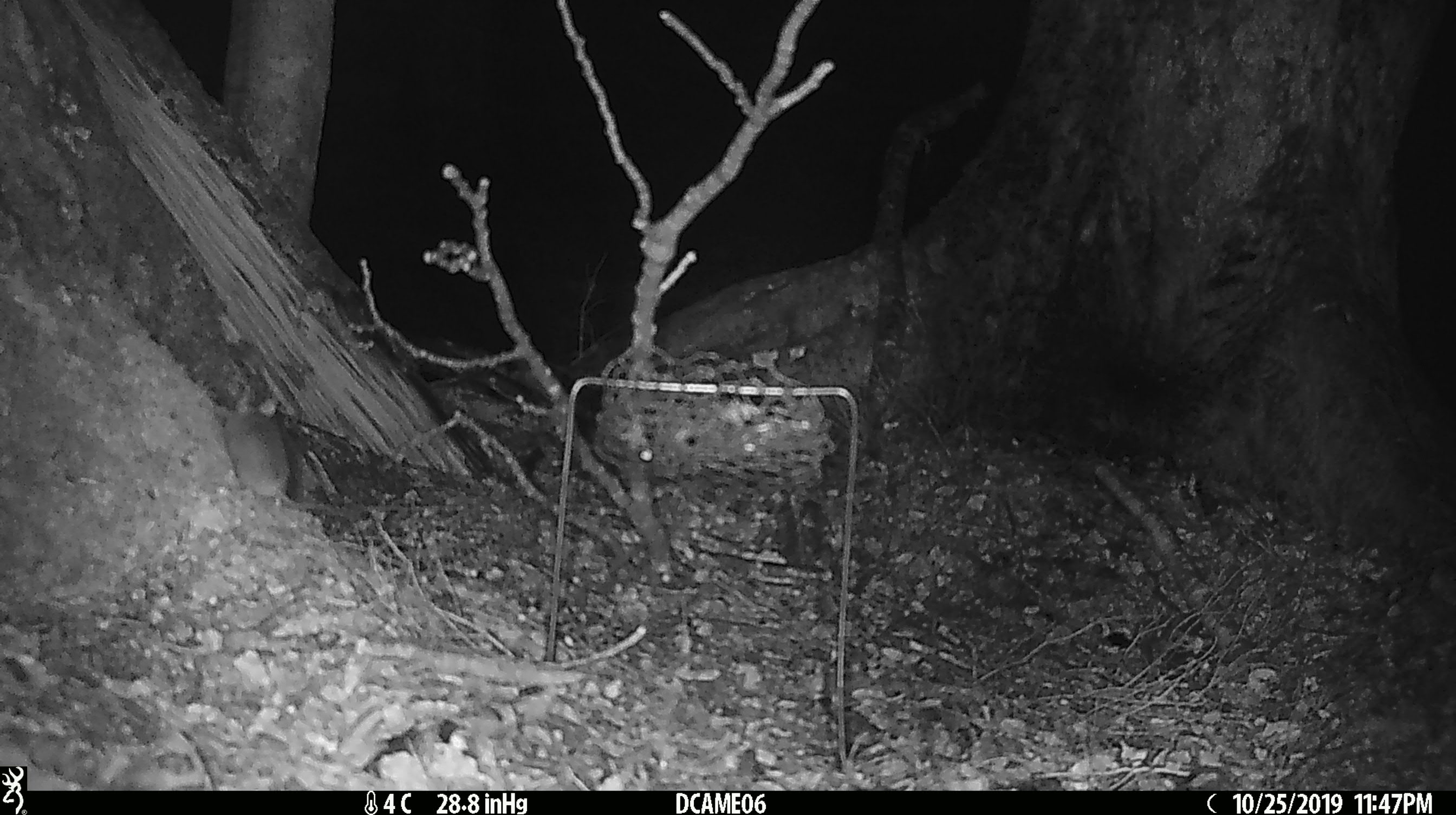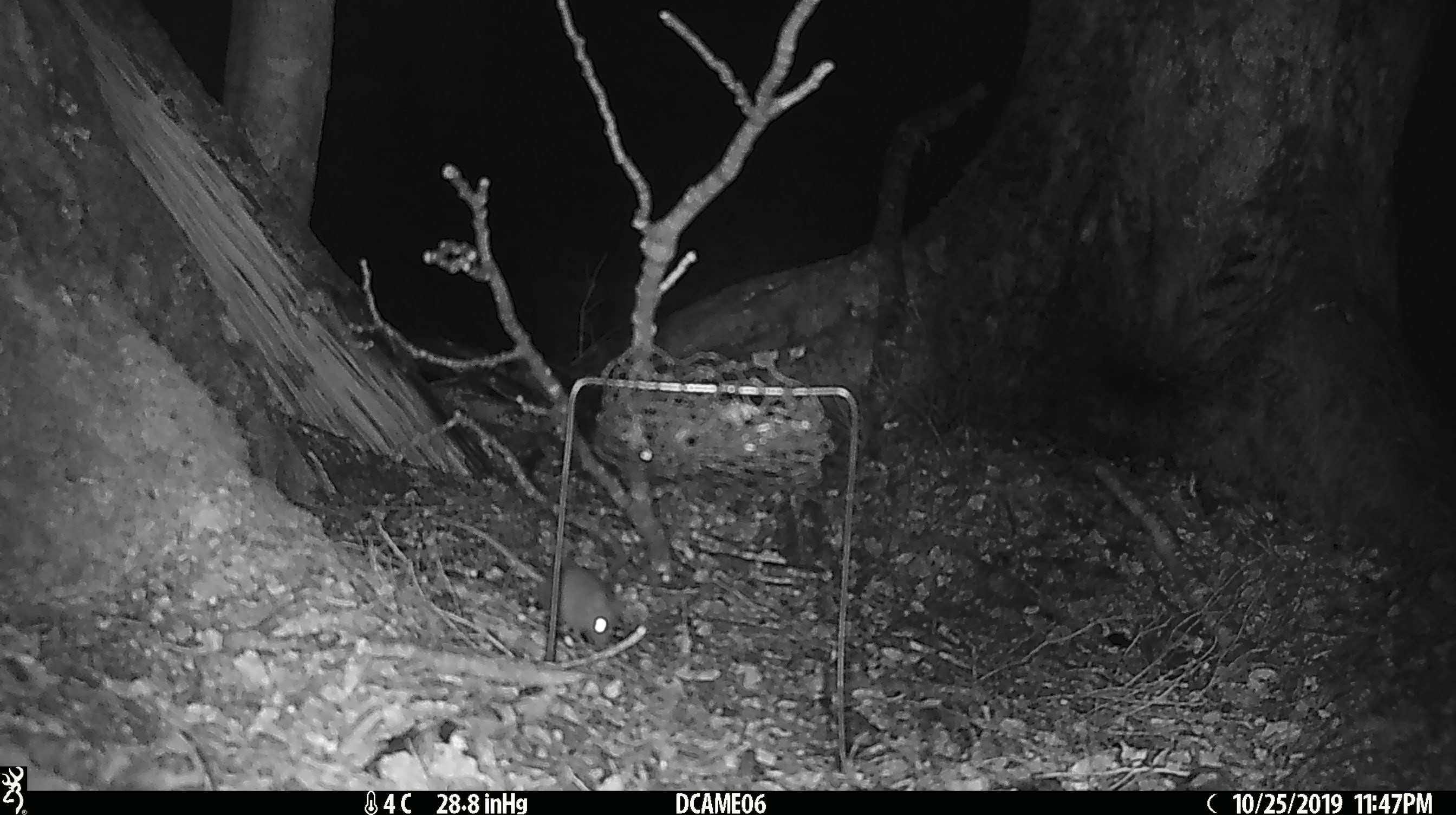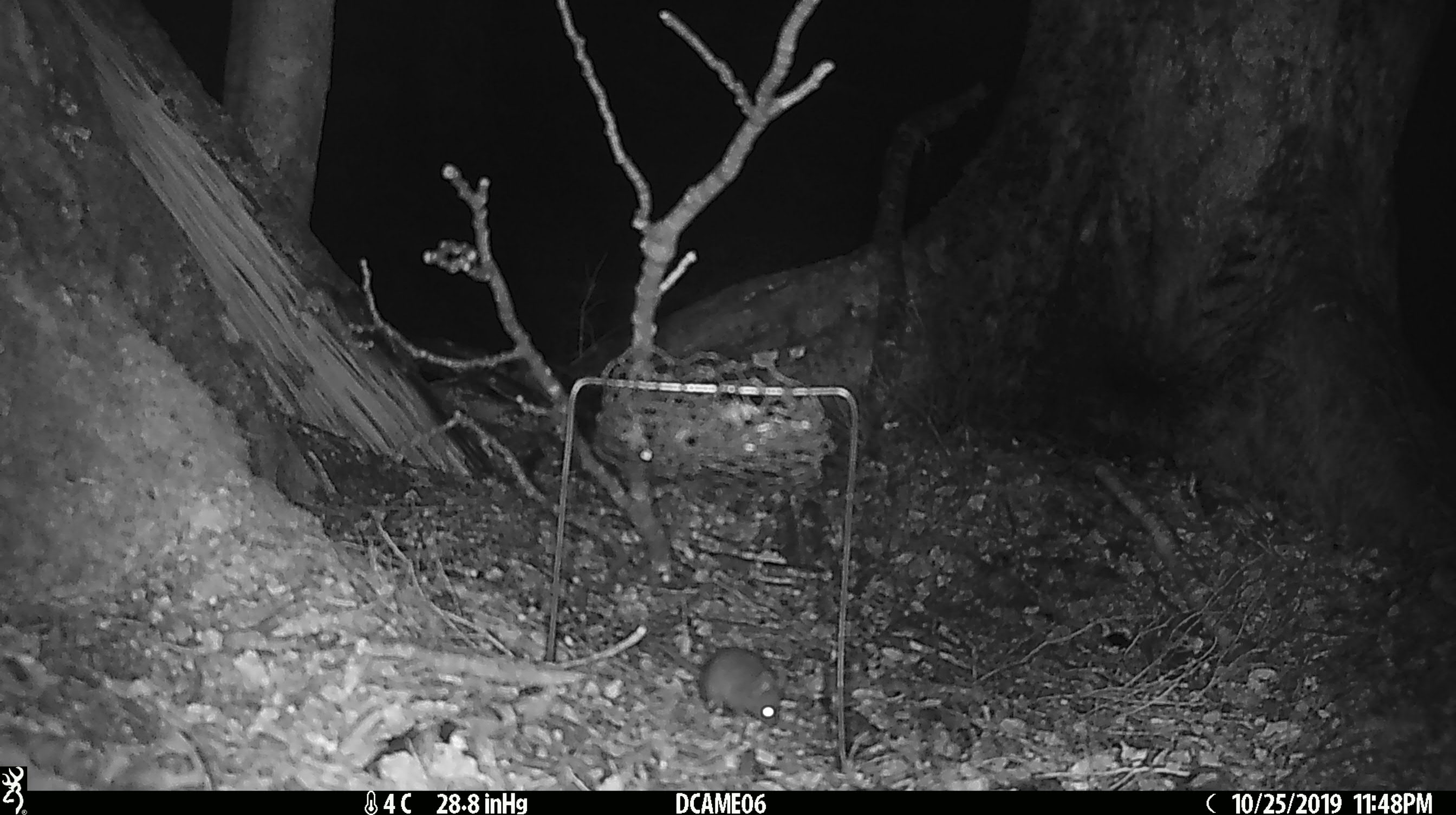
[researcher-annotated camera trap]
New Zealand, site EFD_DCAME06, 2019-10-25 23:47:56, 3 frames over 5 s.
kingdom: Animalia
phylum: Chordata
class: Mammalia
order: Rodentia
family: Muridae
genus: Mus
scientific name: Mus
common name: mouse